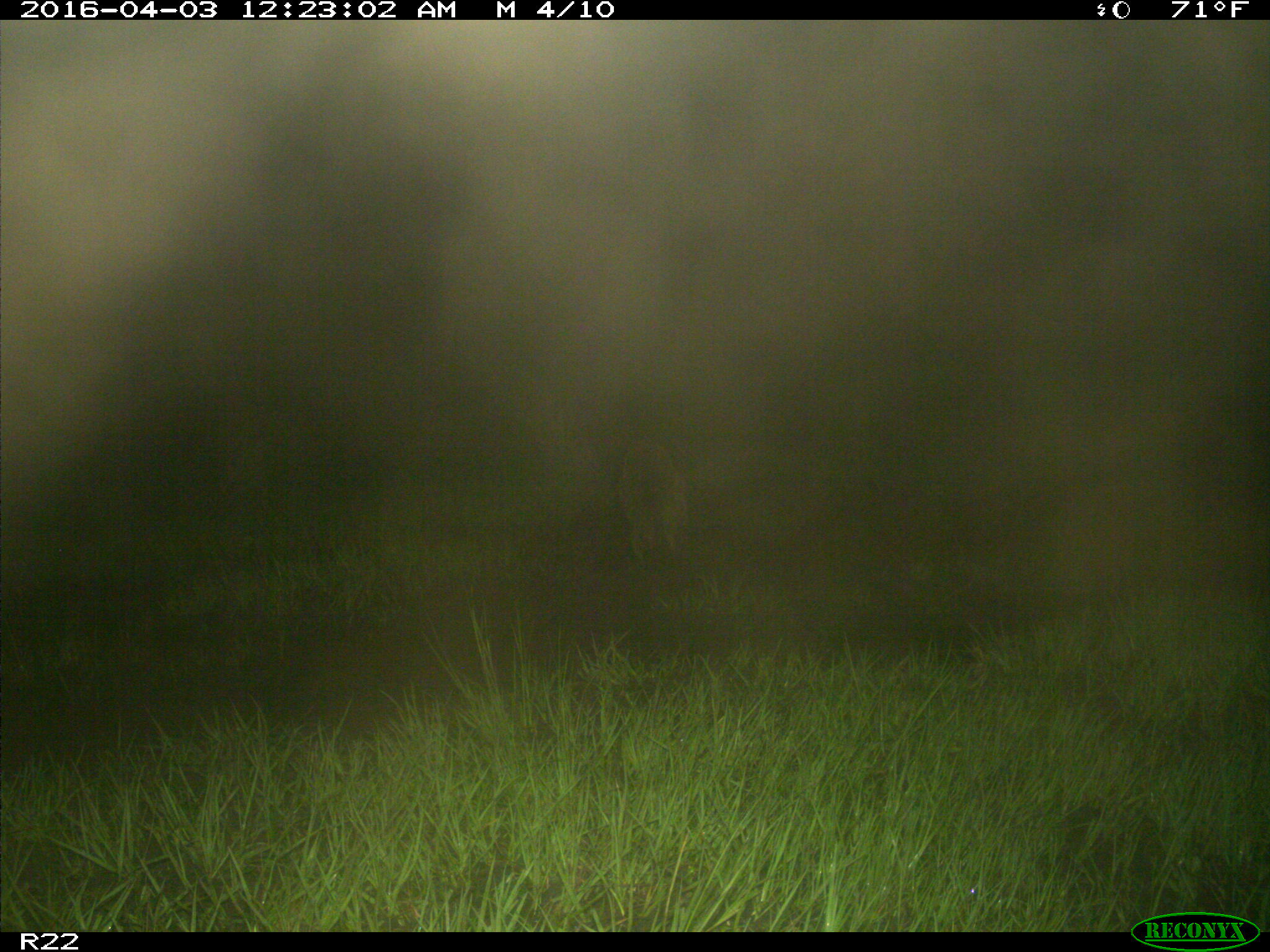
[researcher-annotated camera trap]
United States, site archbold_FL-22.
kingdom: Animalia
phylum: Chordata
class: Mammalia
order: Carnivora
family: Procyonidae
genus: Procyon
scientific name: Procyon lotor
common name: common raccoon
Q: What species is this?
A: Procyon lotor (common raccoon).